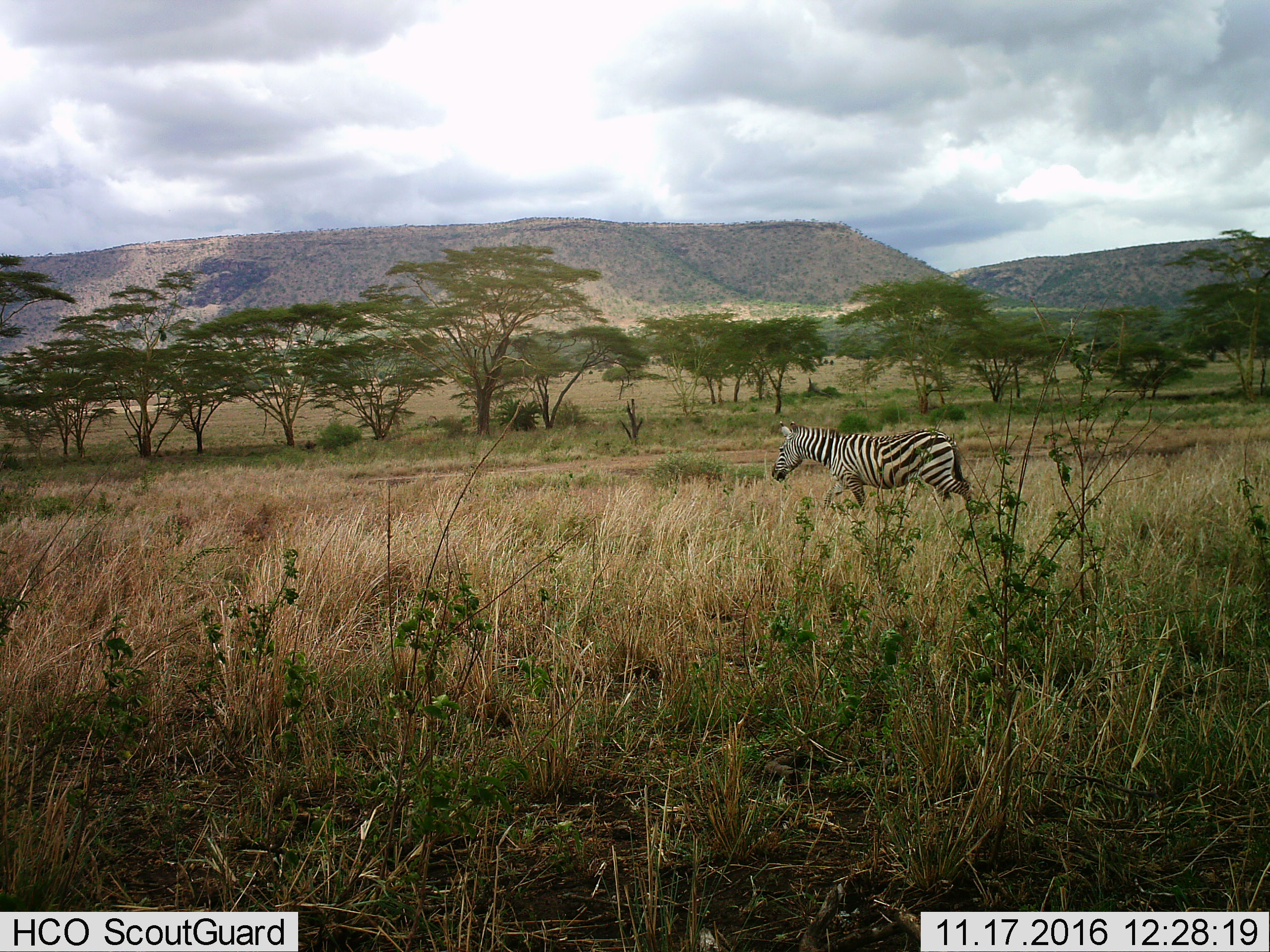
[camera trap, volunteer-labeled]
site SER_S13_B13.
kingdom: Animalia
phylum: Chordata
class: Mammalia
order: Perissodactyla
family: Equidae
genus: Equus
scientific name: Equus quagga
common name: plains zebra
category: zebraplains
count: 1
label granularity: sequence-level